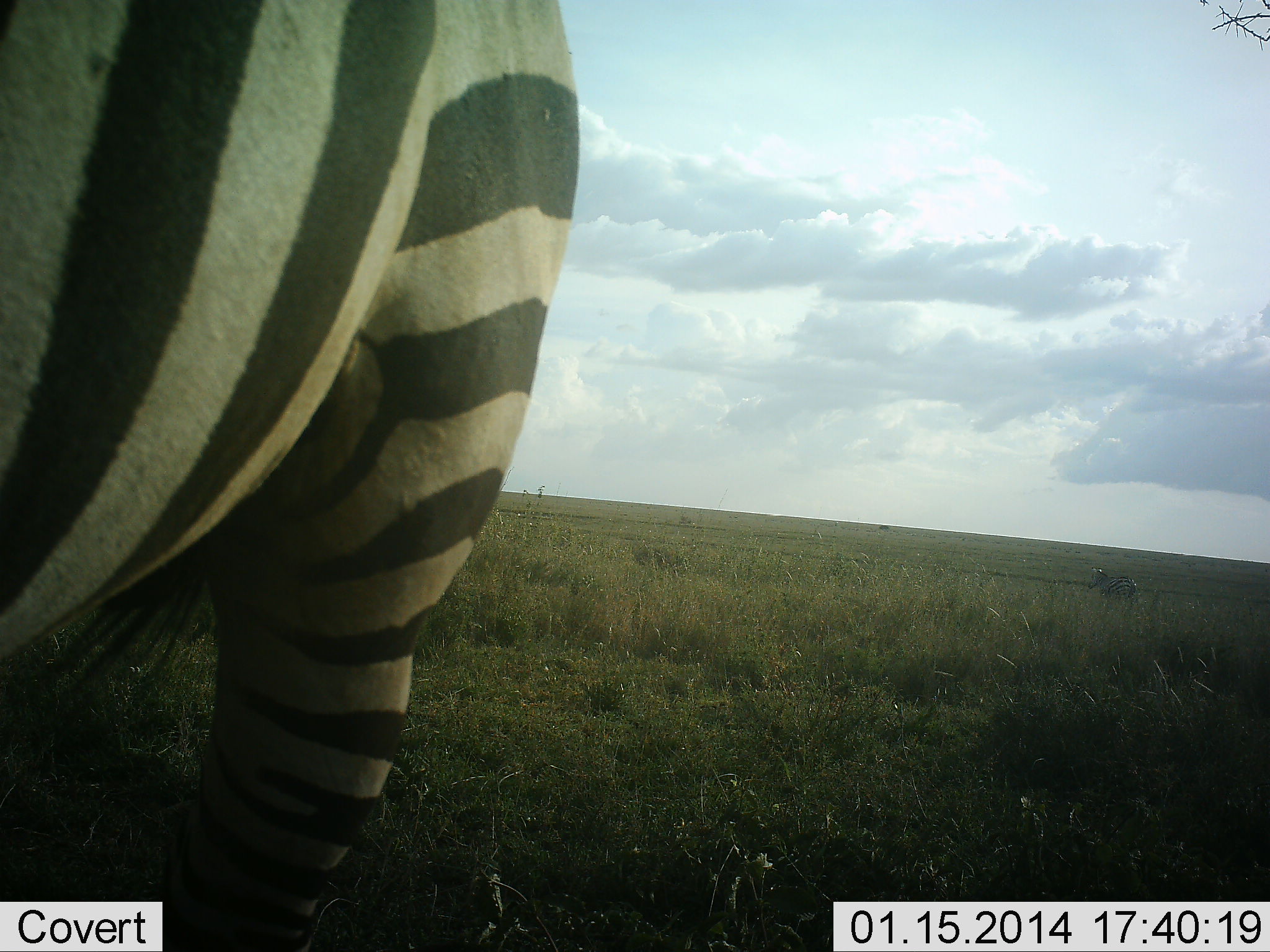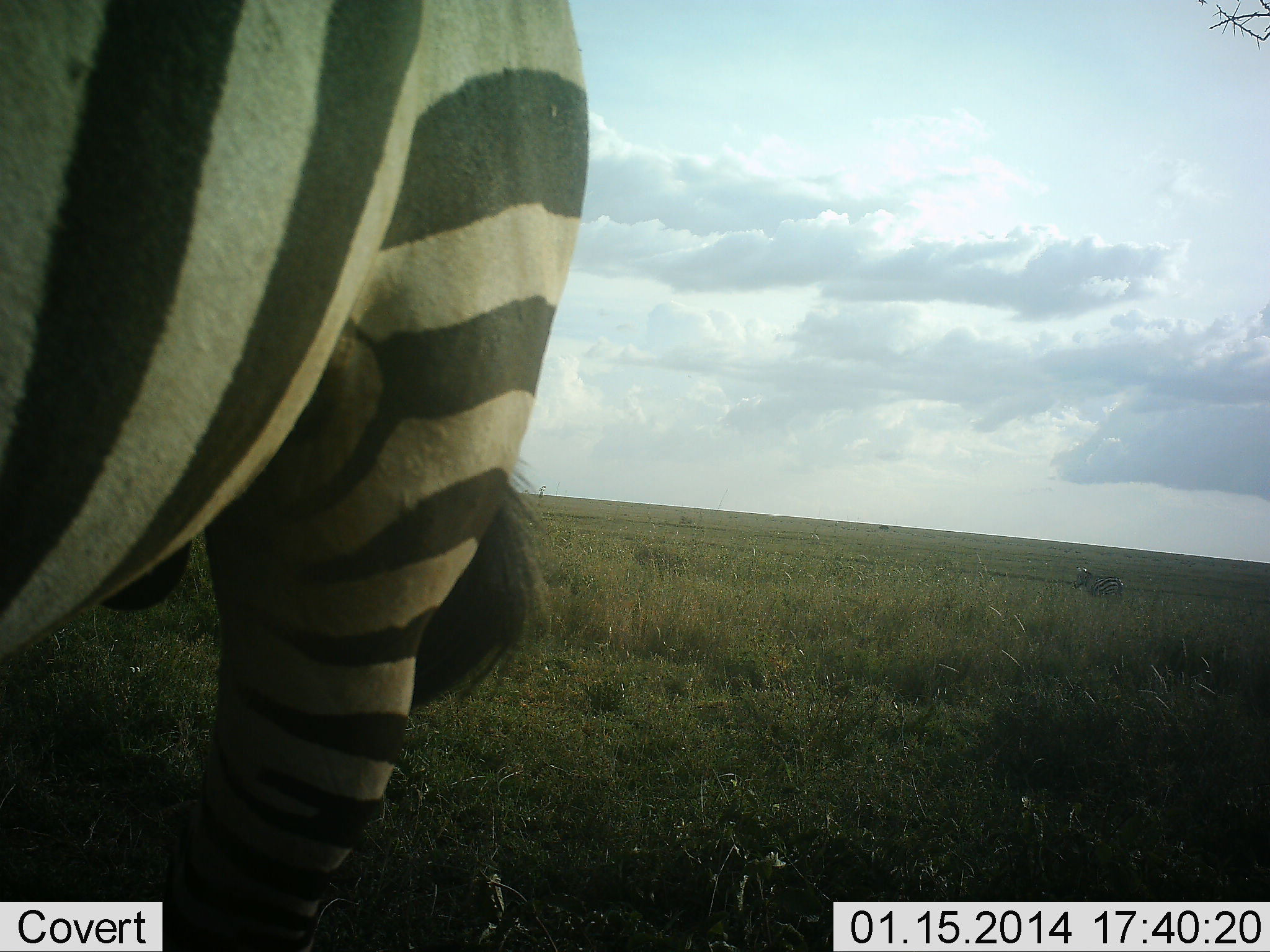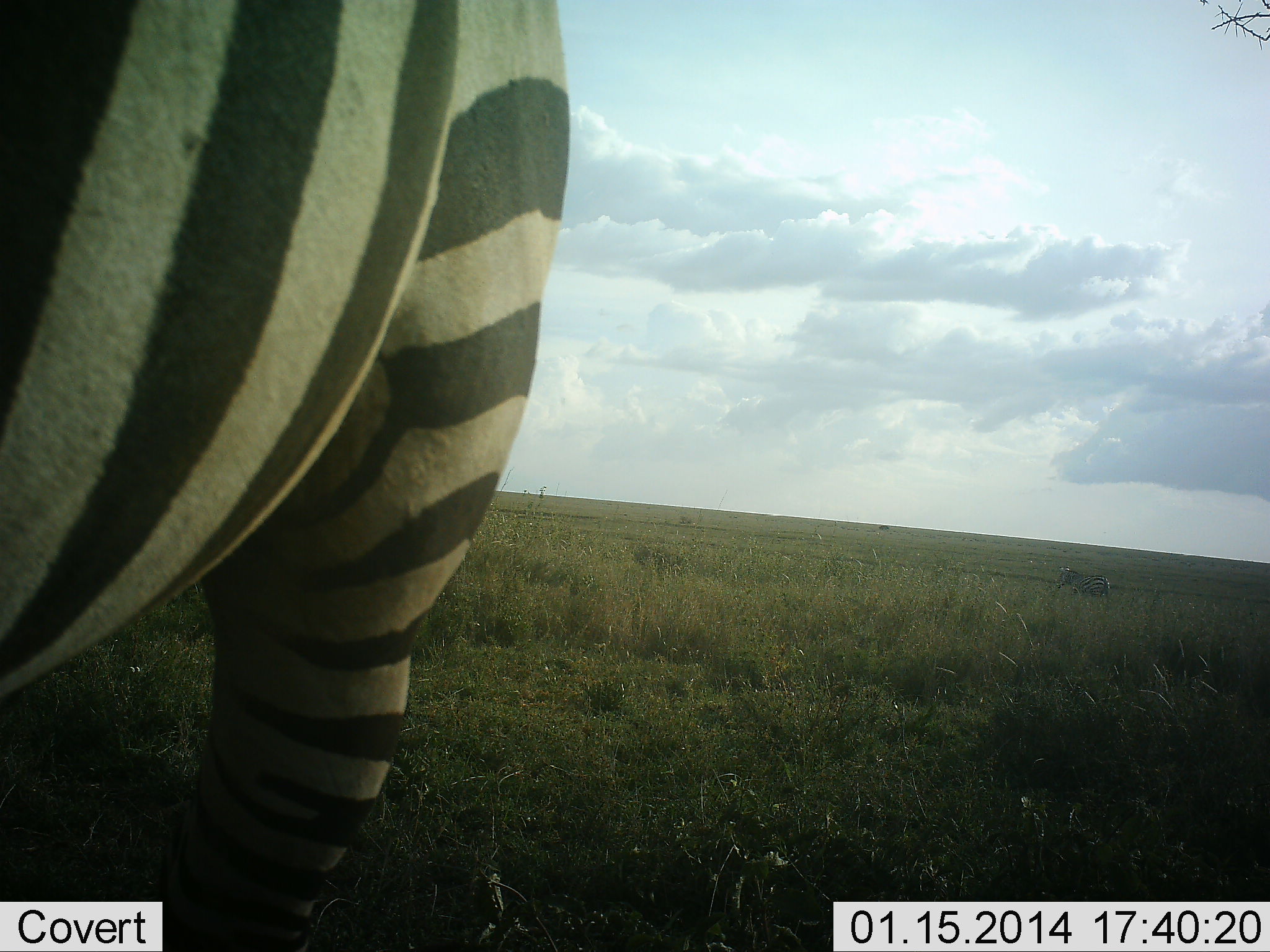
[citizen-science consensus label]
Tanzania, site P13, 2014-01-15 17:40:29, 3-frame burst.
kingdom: Animalia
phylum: Chordata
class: Mammalia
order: Perissodactyla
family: Equidae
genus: Equus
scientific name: Equus quagga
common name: plains zebra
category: zebra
Zebra (plains zebra) (Equus quagga), count 1. Behavior (volunteer vote fractions): standing 70%, resting 0%, moving 40%, interacting 0%. Young present (vote fraction): 0%. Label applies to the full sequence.